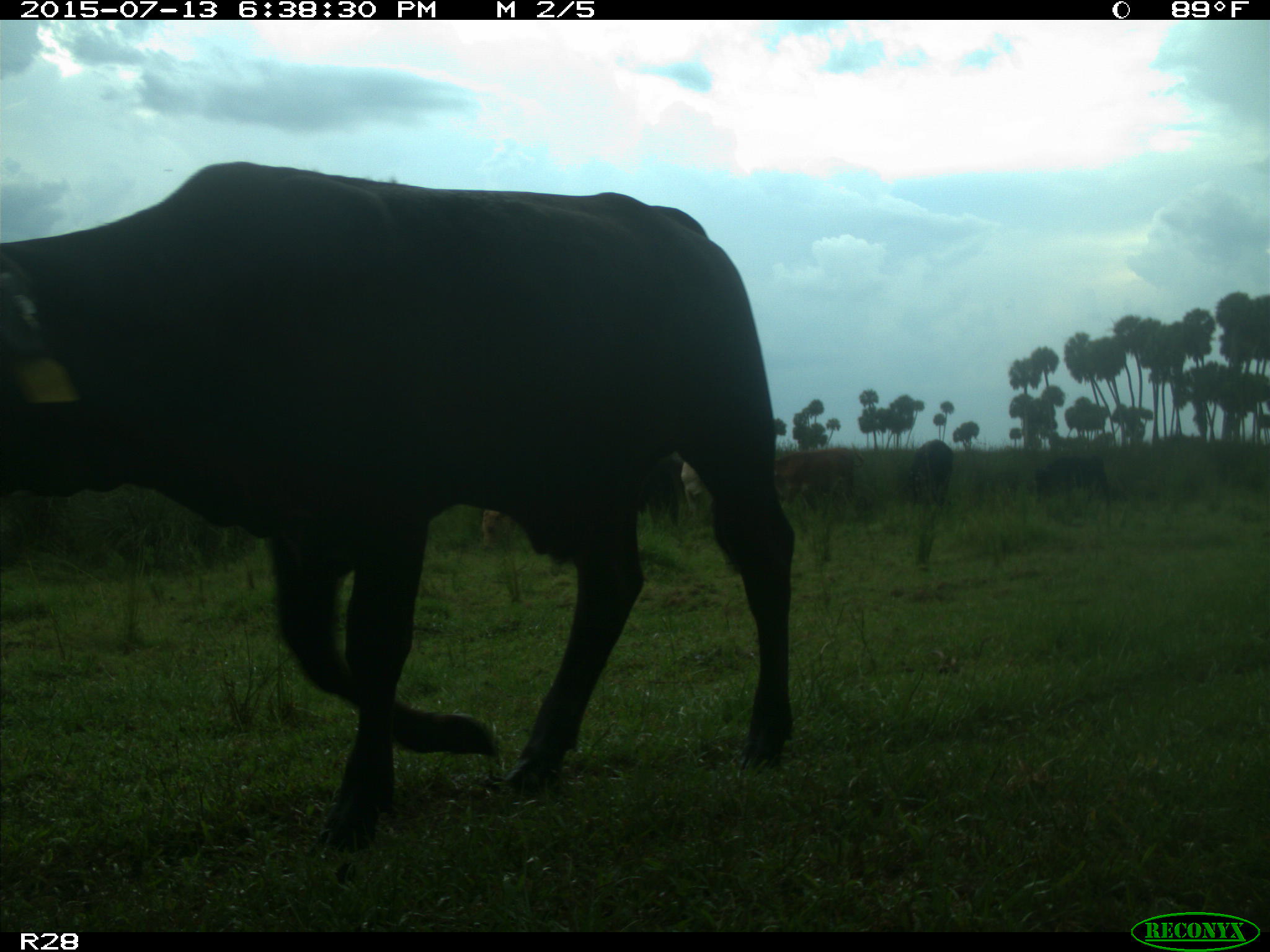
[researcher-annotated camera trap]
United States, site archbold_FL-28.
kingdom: Animalia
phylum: Chordata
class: Mammalia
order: Artiodactyla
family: Bovidae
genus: Bos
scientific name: Bos taurus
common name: domestic cow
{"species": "Bos taurus (domestic cow)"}